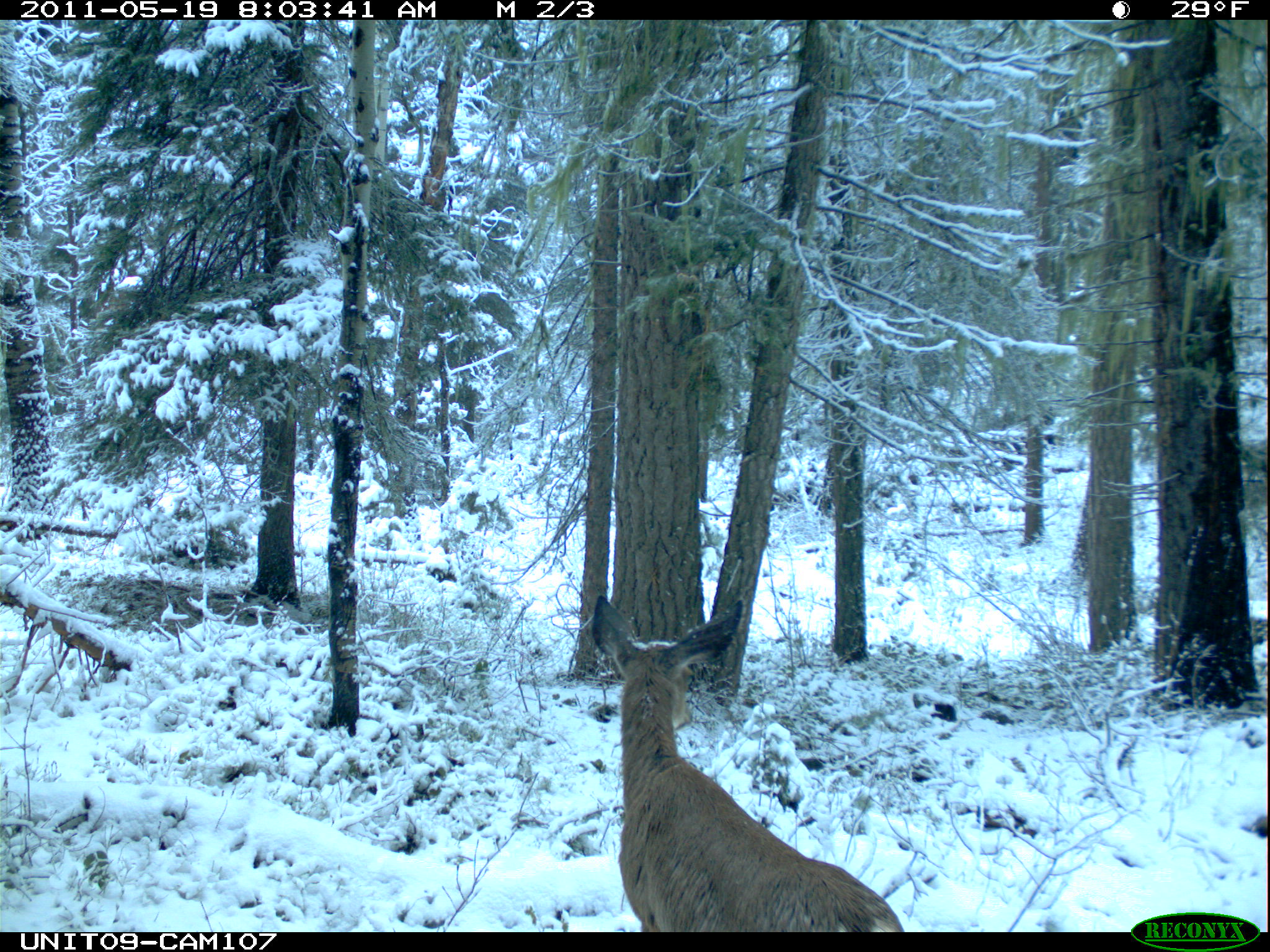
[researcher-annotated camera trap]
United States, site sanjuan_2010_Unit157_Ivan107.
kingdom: Animalia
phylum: Chordata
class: Mammalia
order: Artiodactyla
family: Cervidae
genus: Odocoileus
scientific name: Odocoileus hemionus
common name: mule deer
Odocoileus hemionus (mule deer).